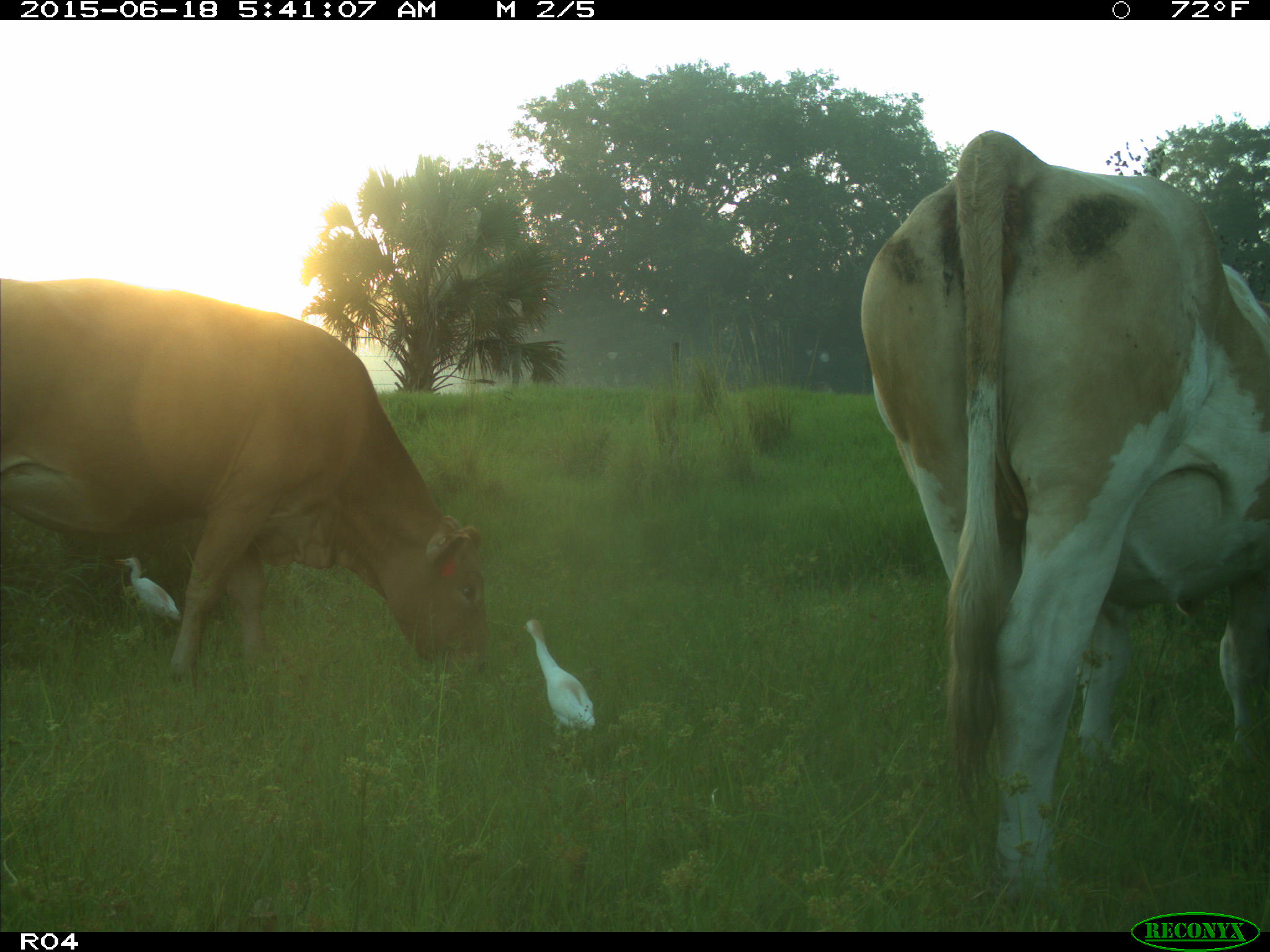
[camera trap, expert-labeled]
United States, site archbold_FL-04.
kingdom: Animalia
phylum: Chordata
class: Mammalia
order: Artiodactyla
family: Bovidae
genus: Bos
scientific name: Bos taurus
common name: domestic cow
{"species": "Bos taurus (domestic cow)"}